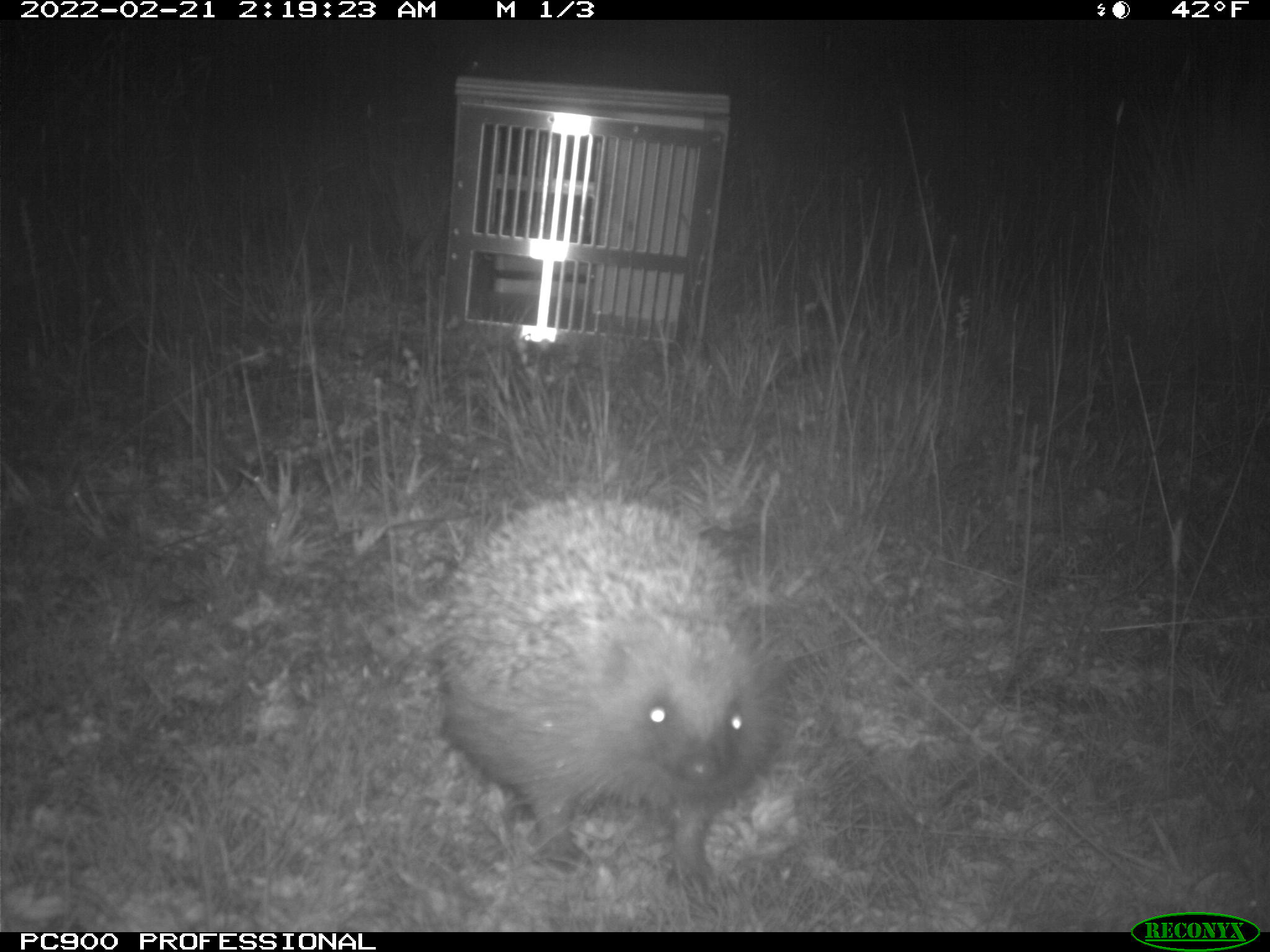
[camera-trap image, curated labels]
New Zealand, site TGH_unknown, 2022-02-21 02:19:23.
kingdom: Animalia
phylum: Chordata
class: Mammalia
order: Eulipotyphla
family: Erinaceidae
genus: Erinaceus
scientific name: Erinaceus europaeus europaeus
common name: european hedgehog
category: hedgehog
Hedgehog (european hedgehog) (Erinaceus europaeus europaeus).